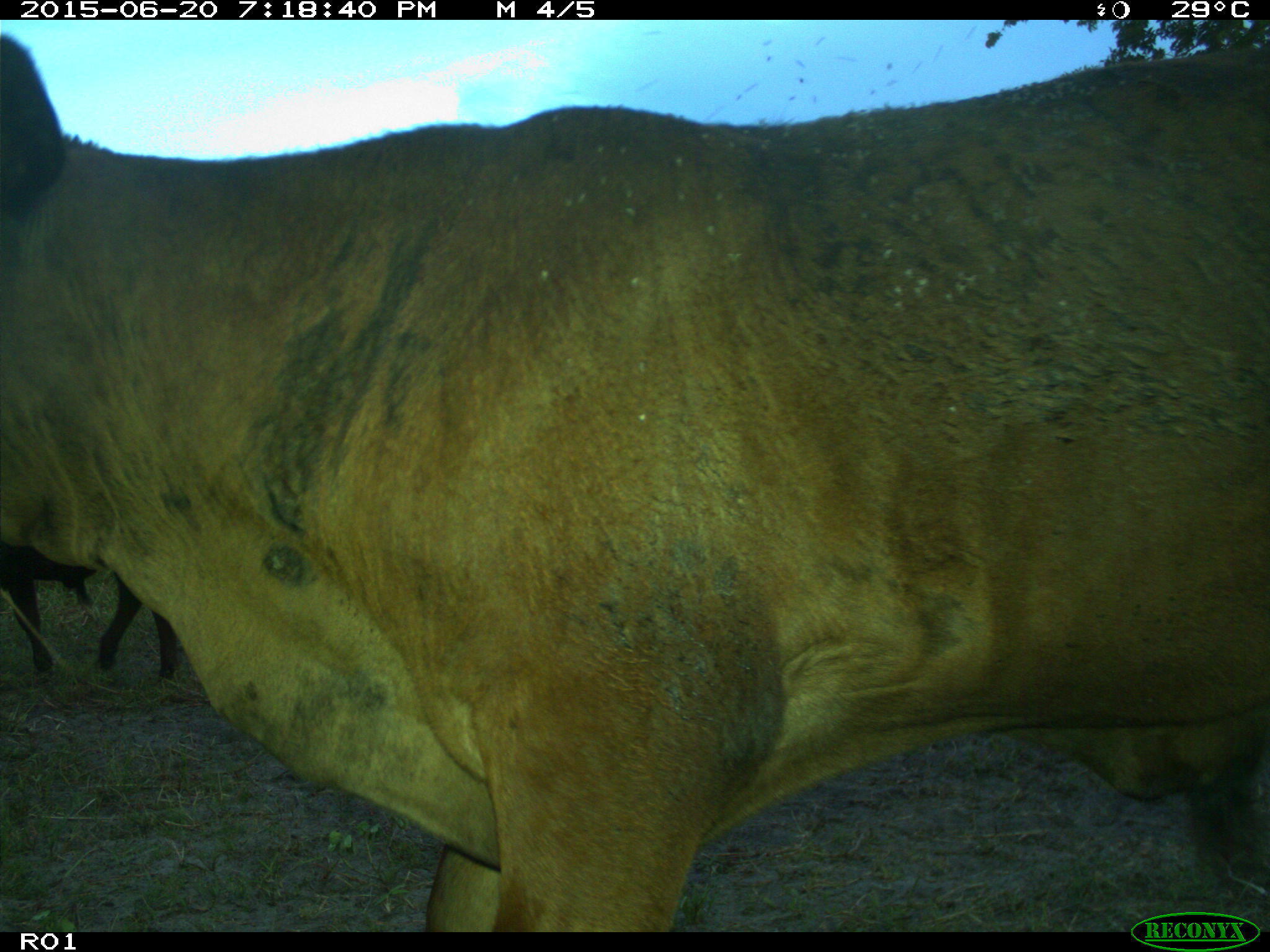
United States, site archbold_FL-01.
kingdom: Animalia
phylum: Chordata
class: Mammalia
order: Artiodactyla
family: Bovidae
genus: Bos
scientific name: Bos taurus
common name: domestic cow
Bos taurus (domestic cow).